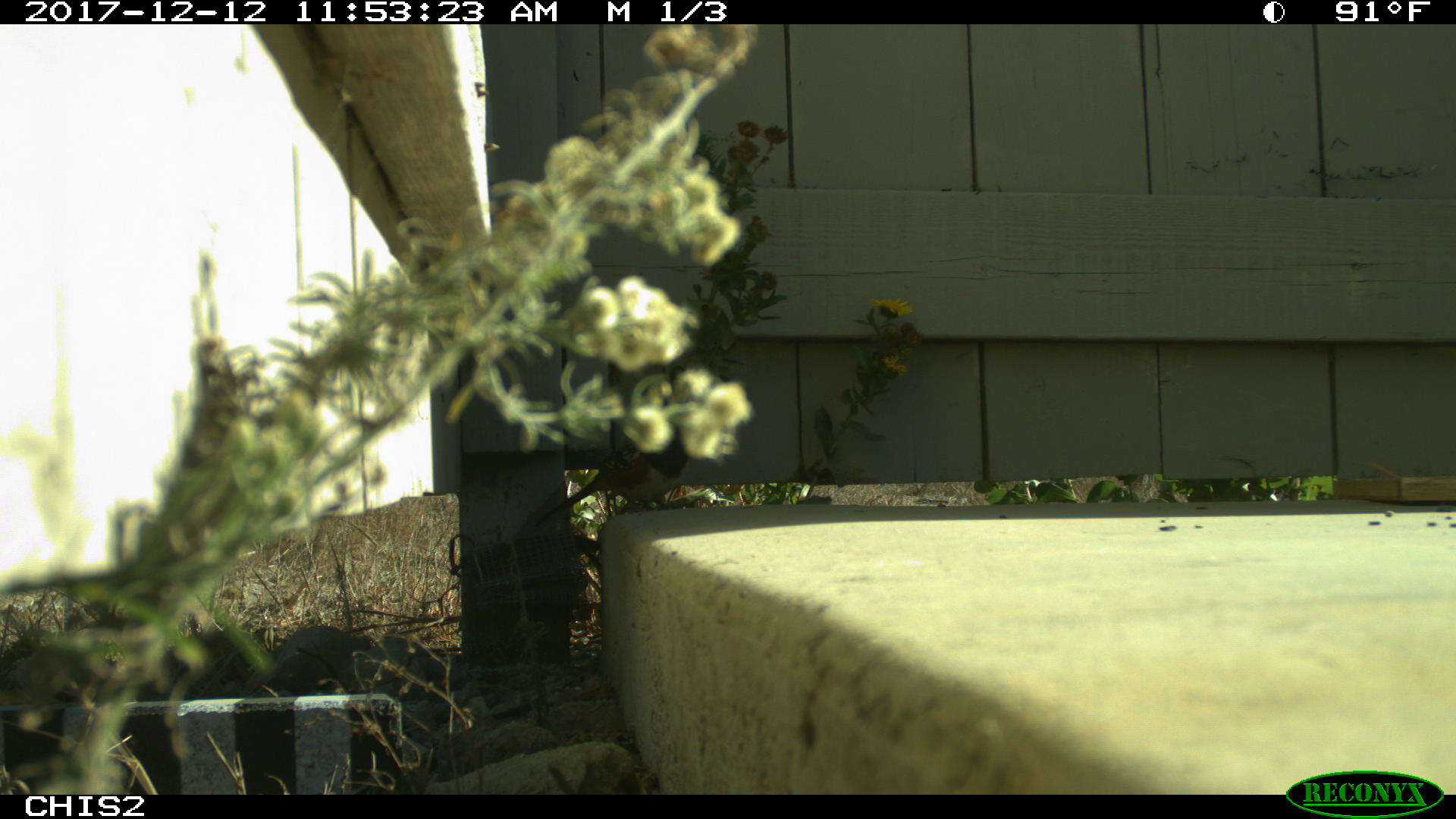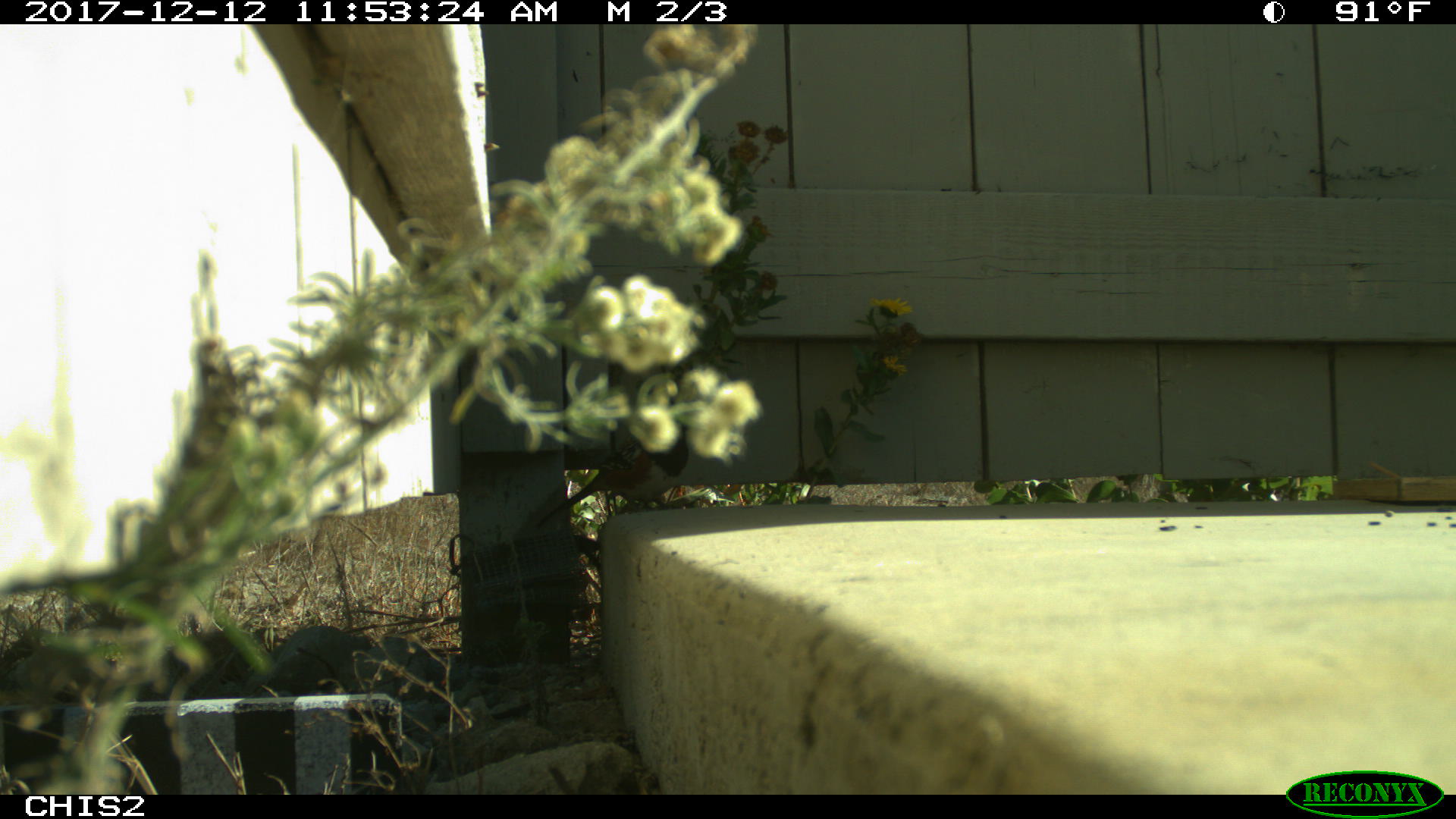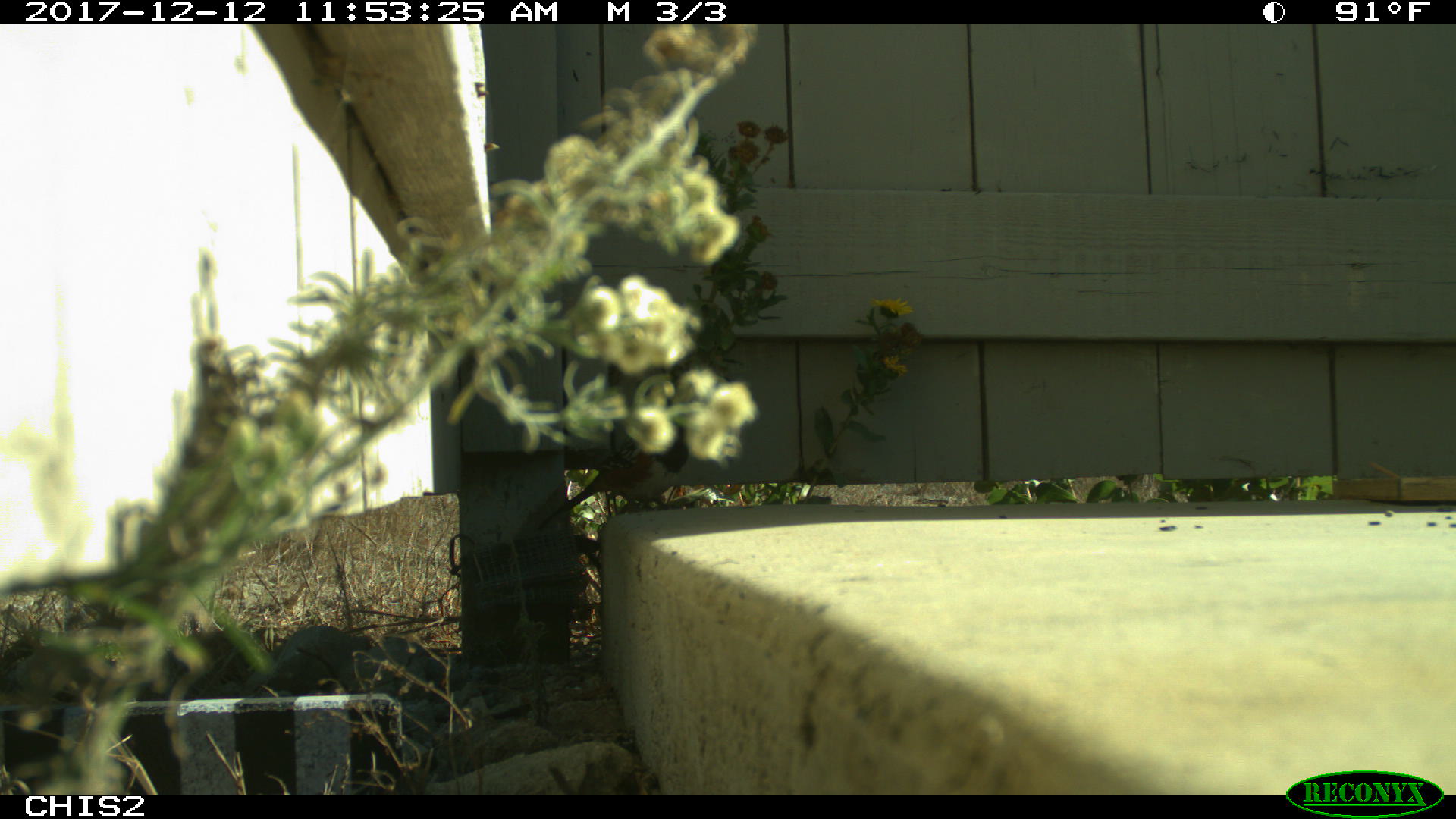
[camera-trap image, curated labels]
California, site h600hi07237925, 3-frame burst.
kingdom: Animalia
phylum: Chordata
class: Aves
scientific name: Aves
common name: bird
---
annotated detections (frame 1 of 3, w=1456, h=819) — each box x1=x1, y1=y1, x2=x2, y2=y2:
bird: x1=533, y1=424, x2=690, y2=526